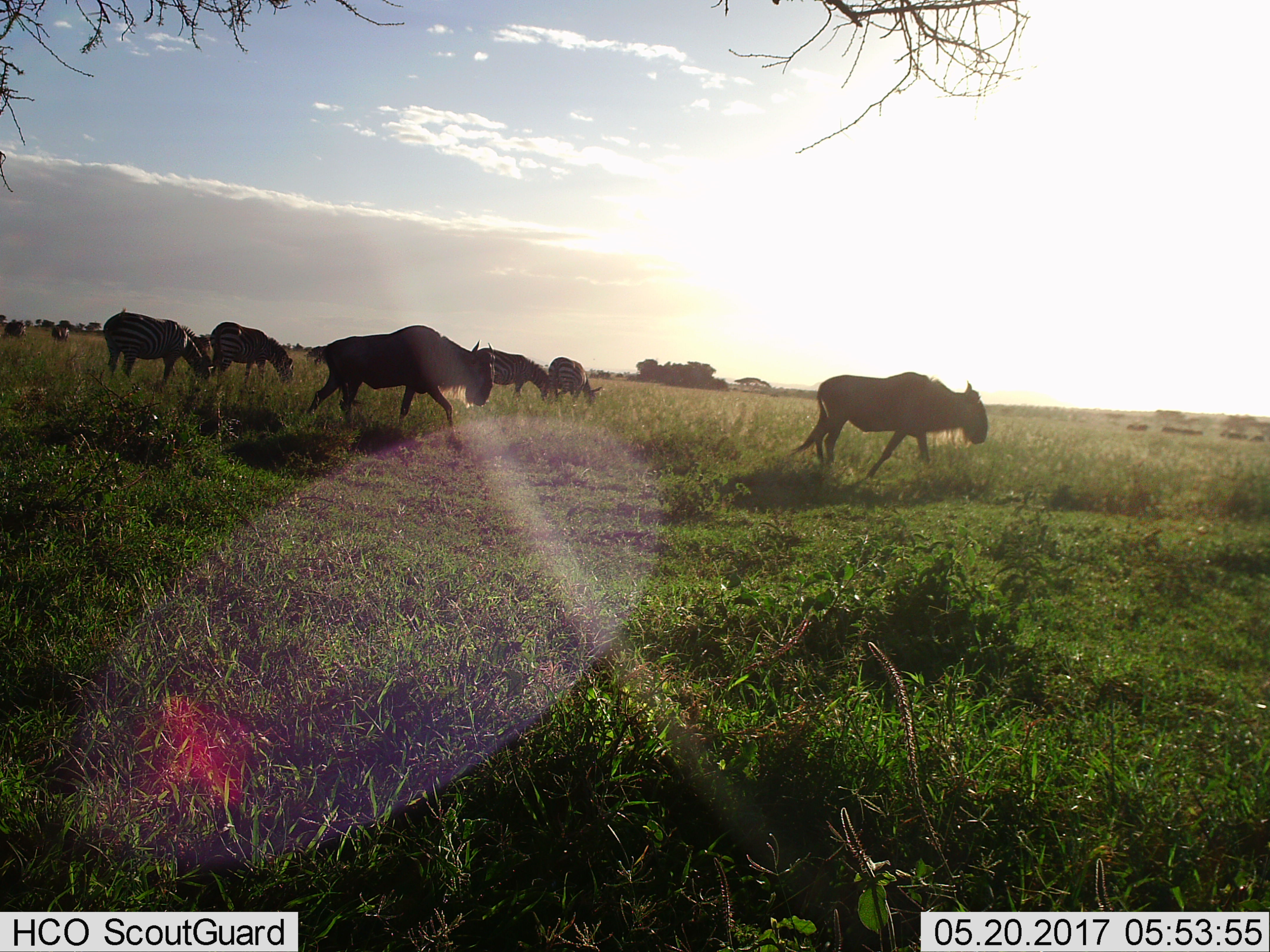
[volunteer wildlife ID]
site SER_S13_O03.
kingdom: Animalia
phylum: Chordata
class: Mammalia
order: Artiodactyla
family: Bovidae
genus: Connochaetes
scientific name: Connochaetes taurinus taurinus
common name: blue wildebeest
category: wildebeestblue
Wildebeestblue (blue wildebeest) (Connochaetes taurinus taurinus), count 6. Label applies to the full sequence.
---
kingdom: Animalia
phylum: Chordata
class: Mammalia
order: Perissodactyla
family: Equidae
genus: Equus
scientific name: Equus quagga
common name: plains zebra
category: zebraplains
Zebraplains (plains zebra) (Equus quagga), count 5. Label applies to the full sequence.